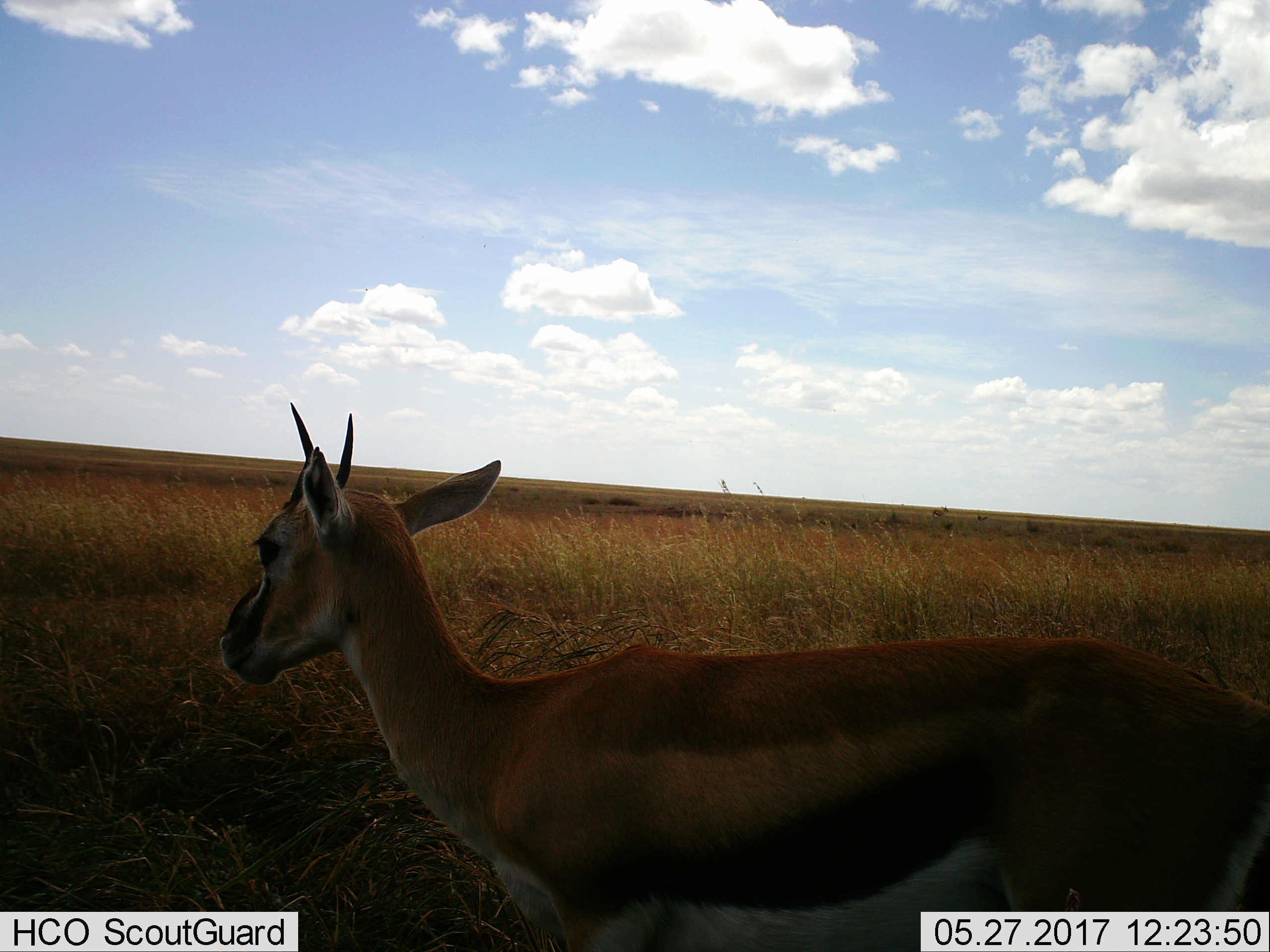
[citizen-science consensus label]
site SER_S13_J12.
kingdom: Animalia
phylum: Chordata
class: Mammalia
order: Artiodactyla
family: Bovidae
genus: Eudorcas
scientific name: Eudorcas thomsonii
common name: thomson's gazelle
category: gazellethomsons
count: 1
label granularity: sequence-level